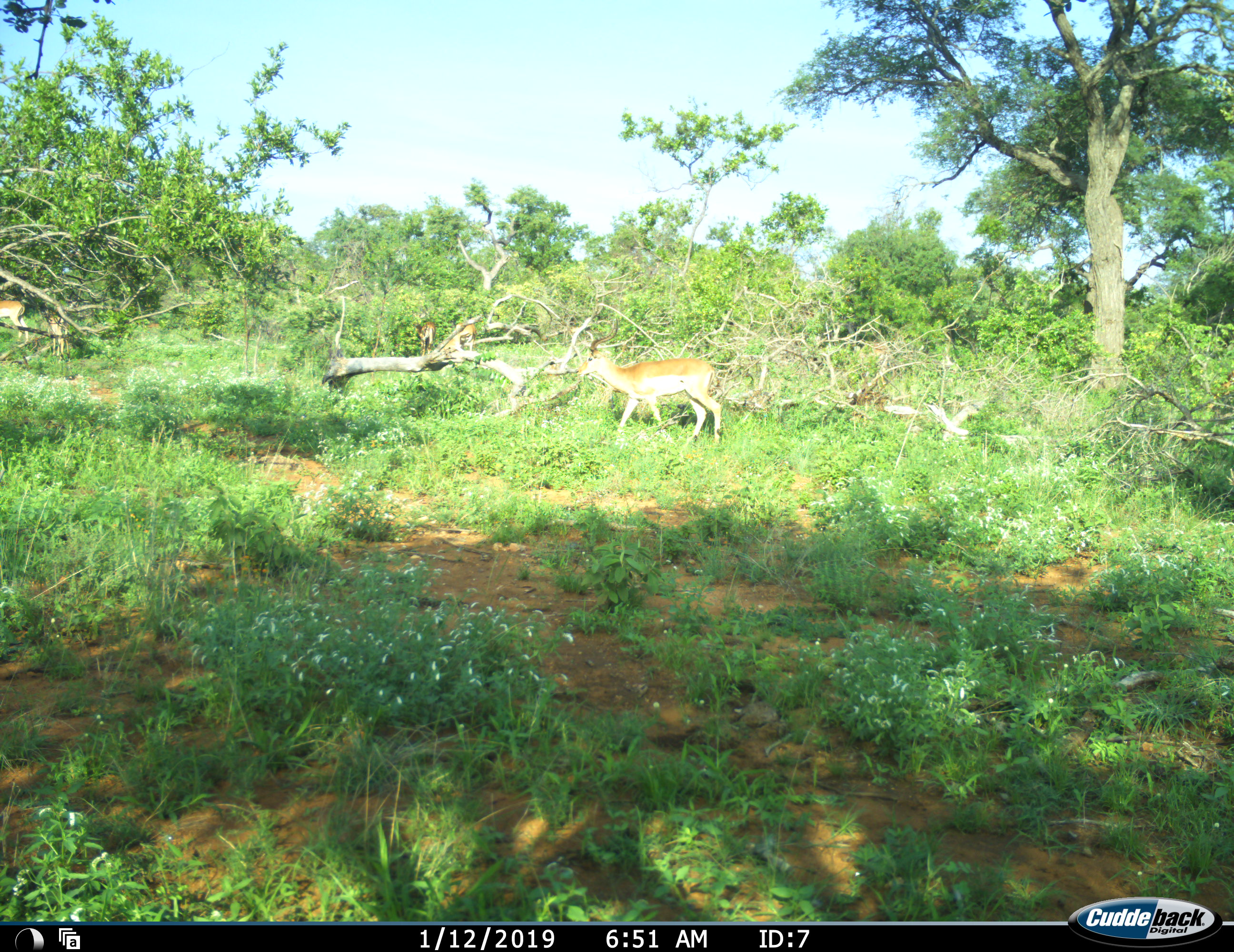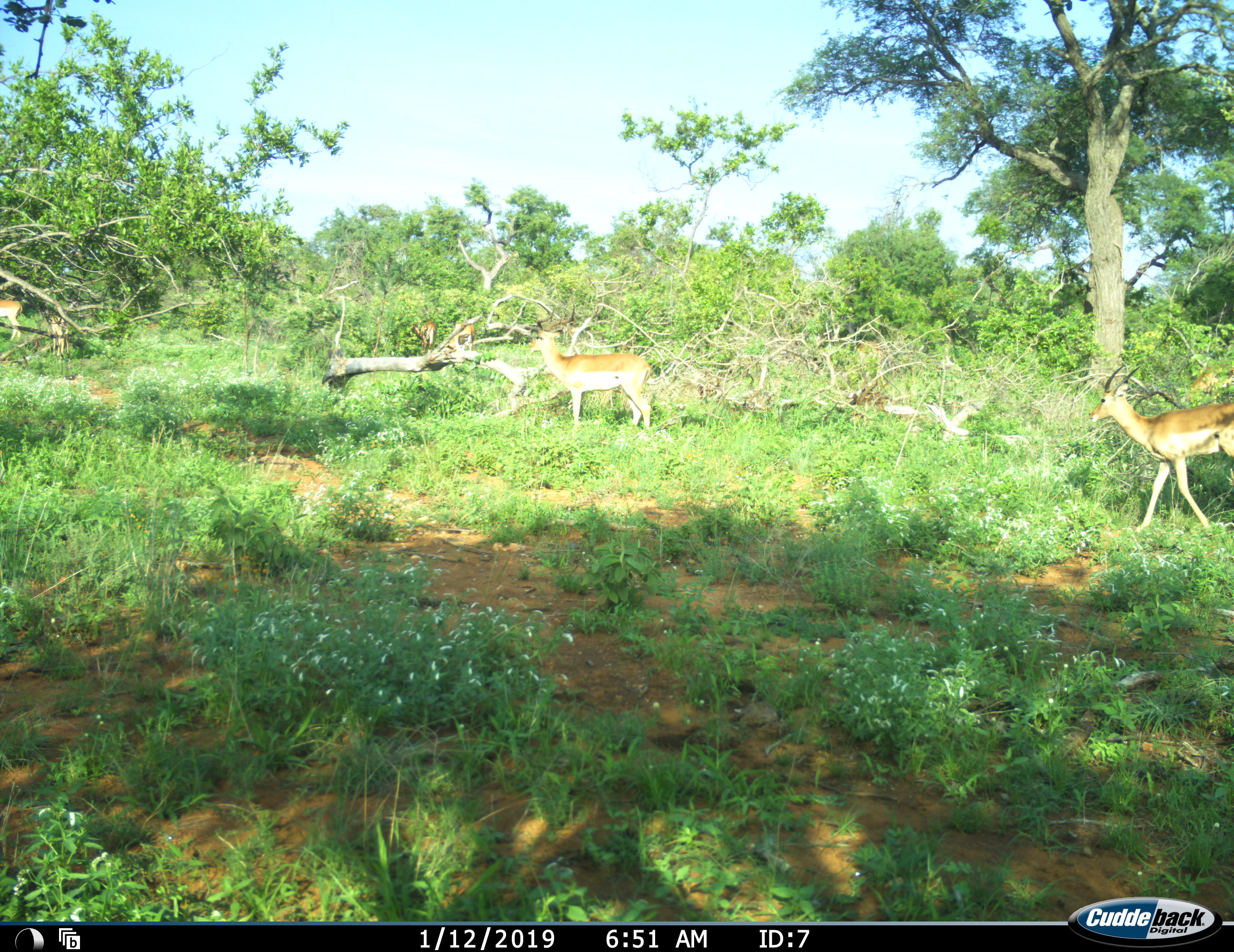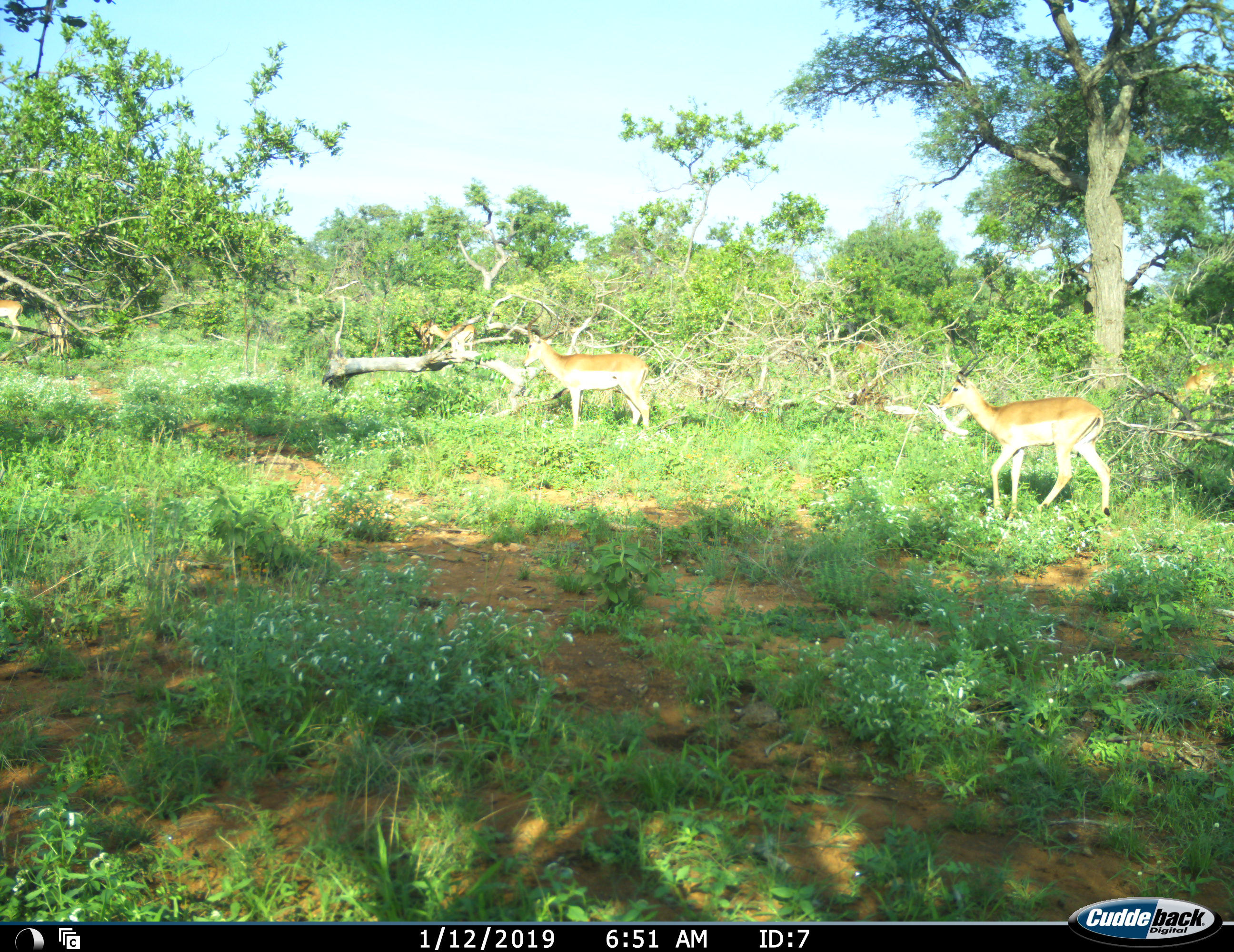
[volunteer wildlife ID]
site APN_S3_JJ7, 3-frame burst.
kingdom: Animalia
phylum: Chordata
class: Mammalia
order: Artiodactyla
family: Bovidae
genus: Aepyceros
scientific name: Aepyceros melampus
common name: impala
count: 6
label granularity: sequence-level